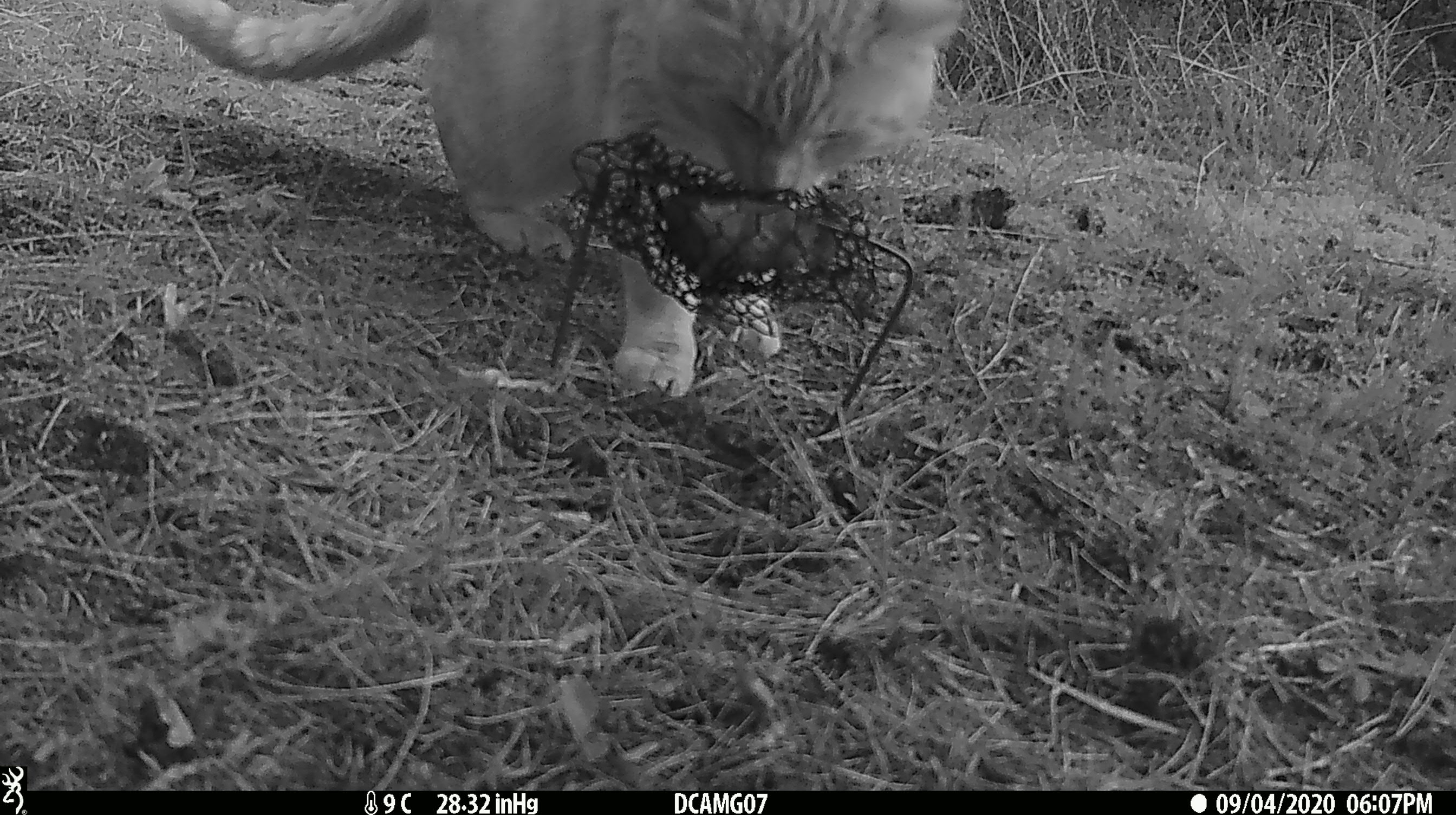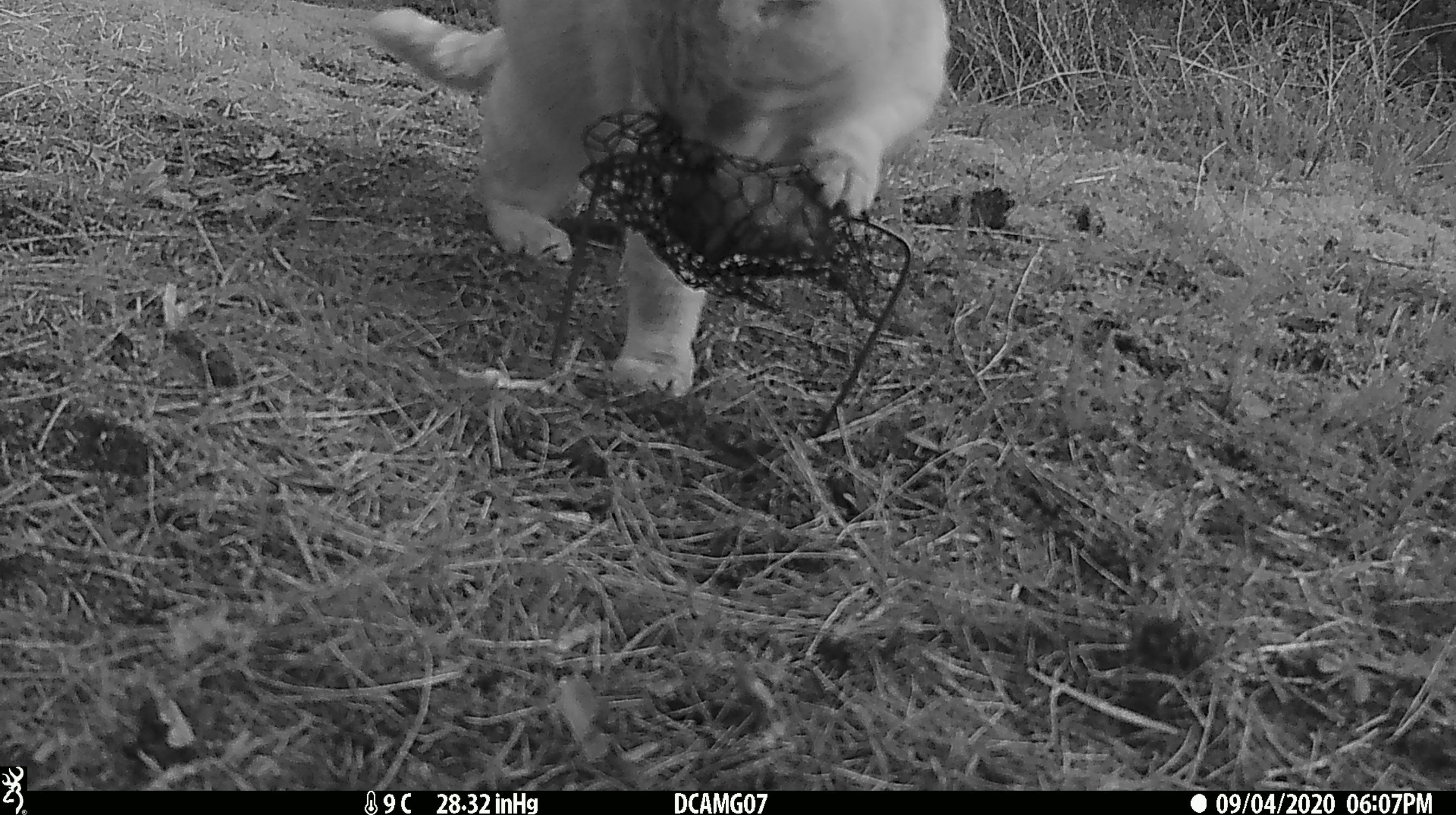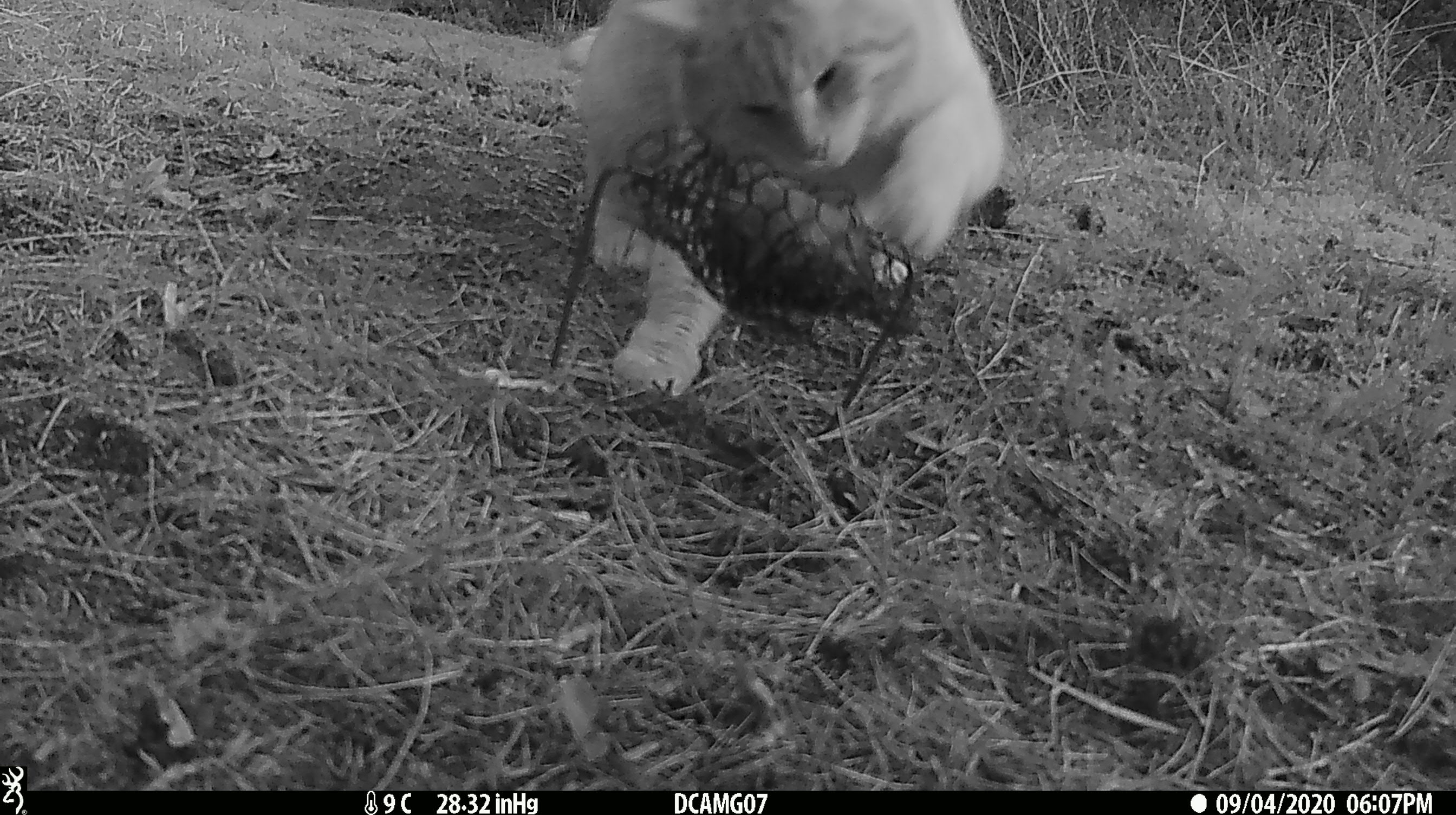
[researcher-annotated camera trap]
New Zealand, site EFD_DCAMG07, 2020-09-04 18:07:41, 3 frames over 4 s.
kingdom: Animalia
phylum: Chordata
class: Mammalia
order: Carnivora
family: Felidae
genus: Felis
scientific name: Felis catus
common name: domestic cat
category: cat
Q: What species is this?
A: Cat (domestic cat) (Felis catus).